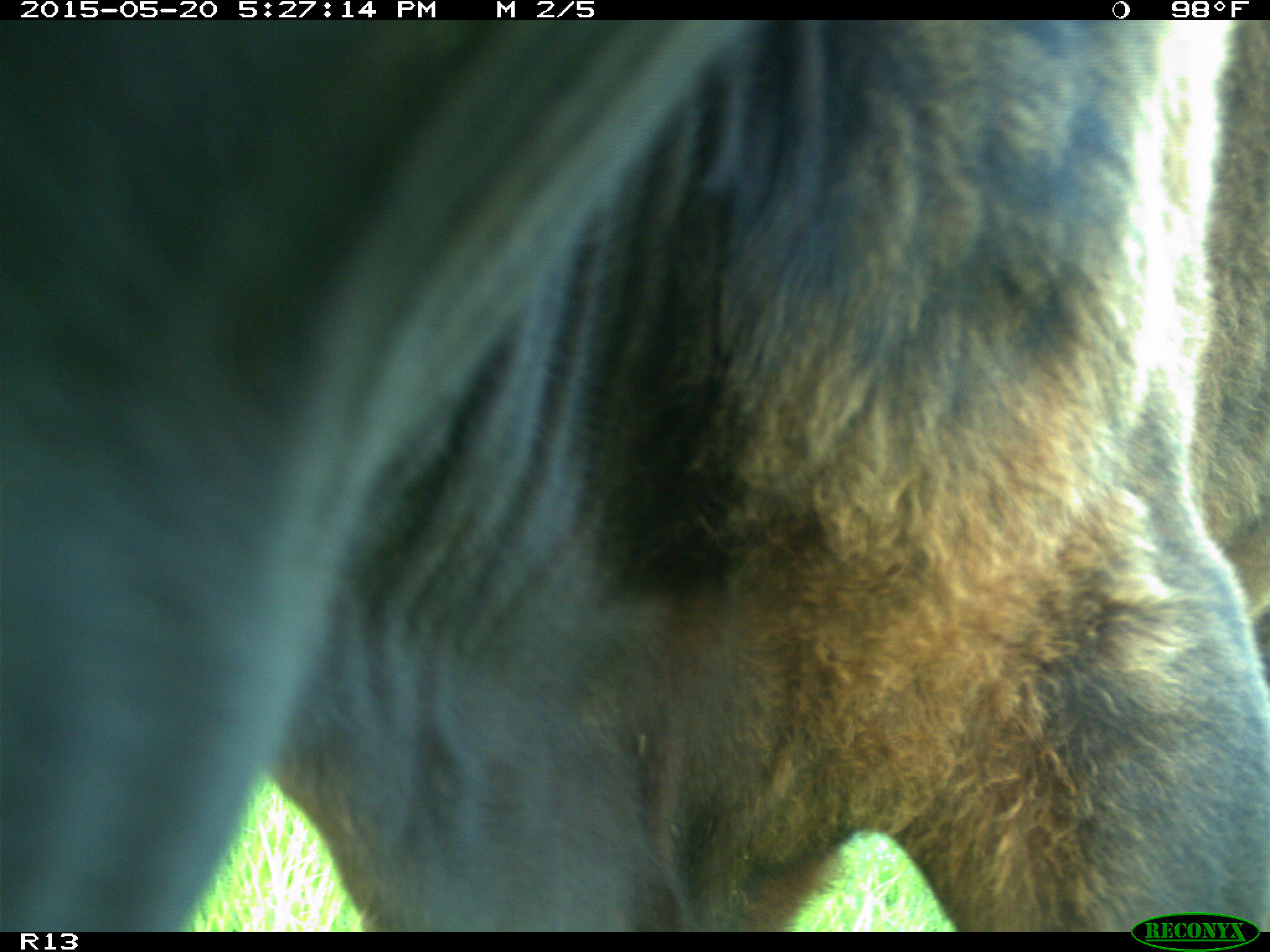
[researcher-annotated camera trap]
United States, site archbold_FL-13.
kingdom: Animalia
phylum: Chordata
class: Mammalia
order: Artiodactyla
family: Bovidae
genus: Bos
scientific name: Bos taurus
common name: domestic cow